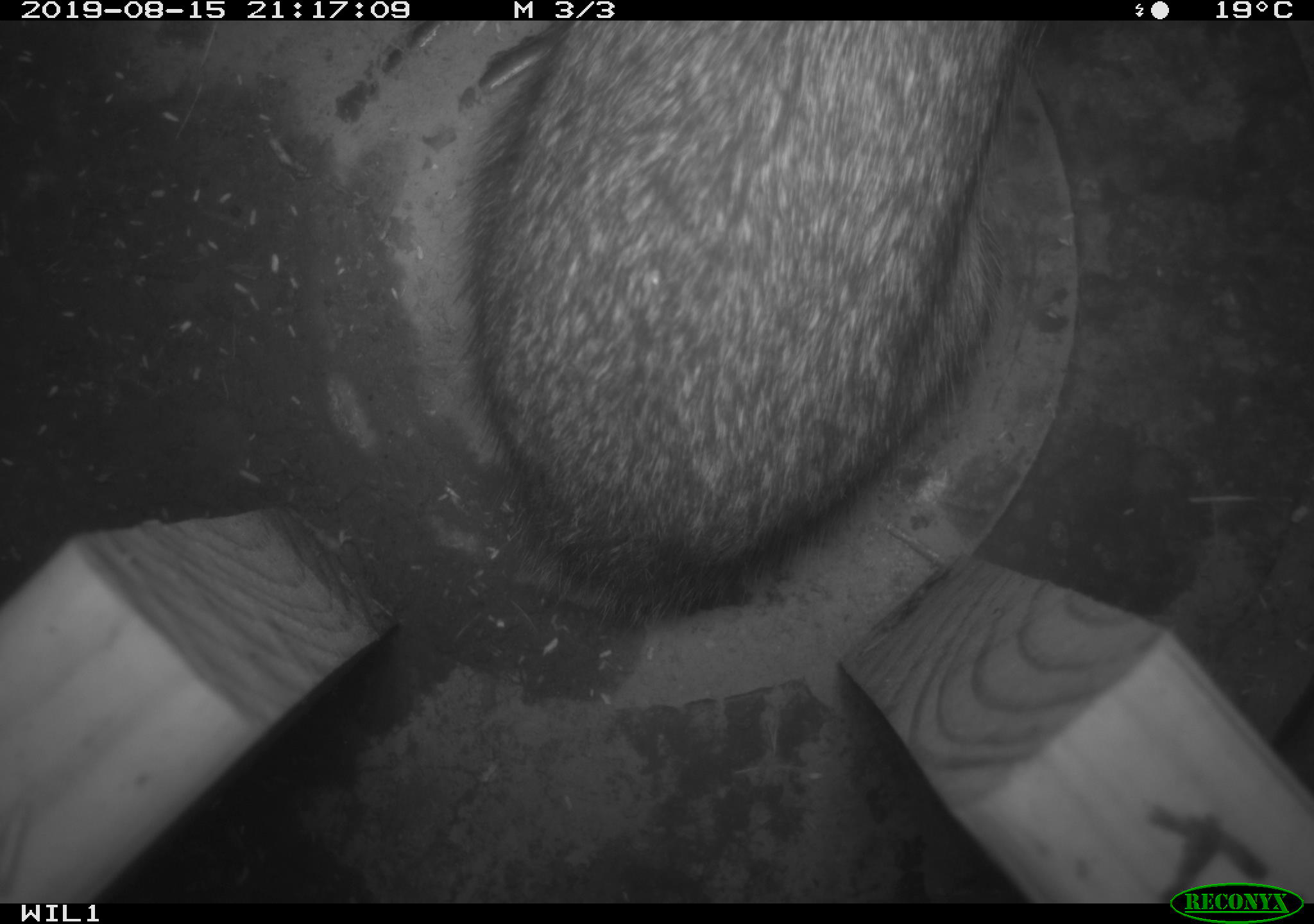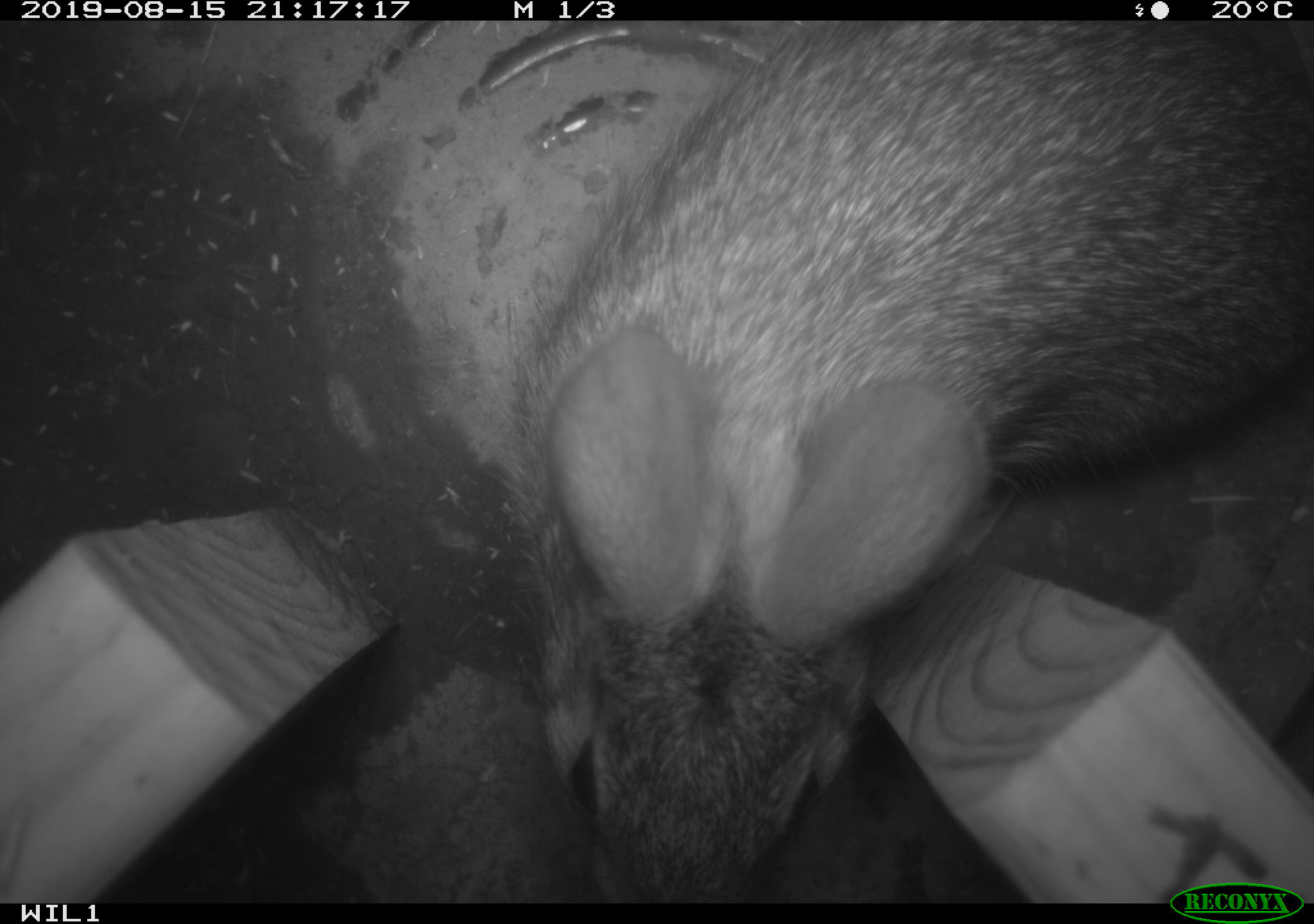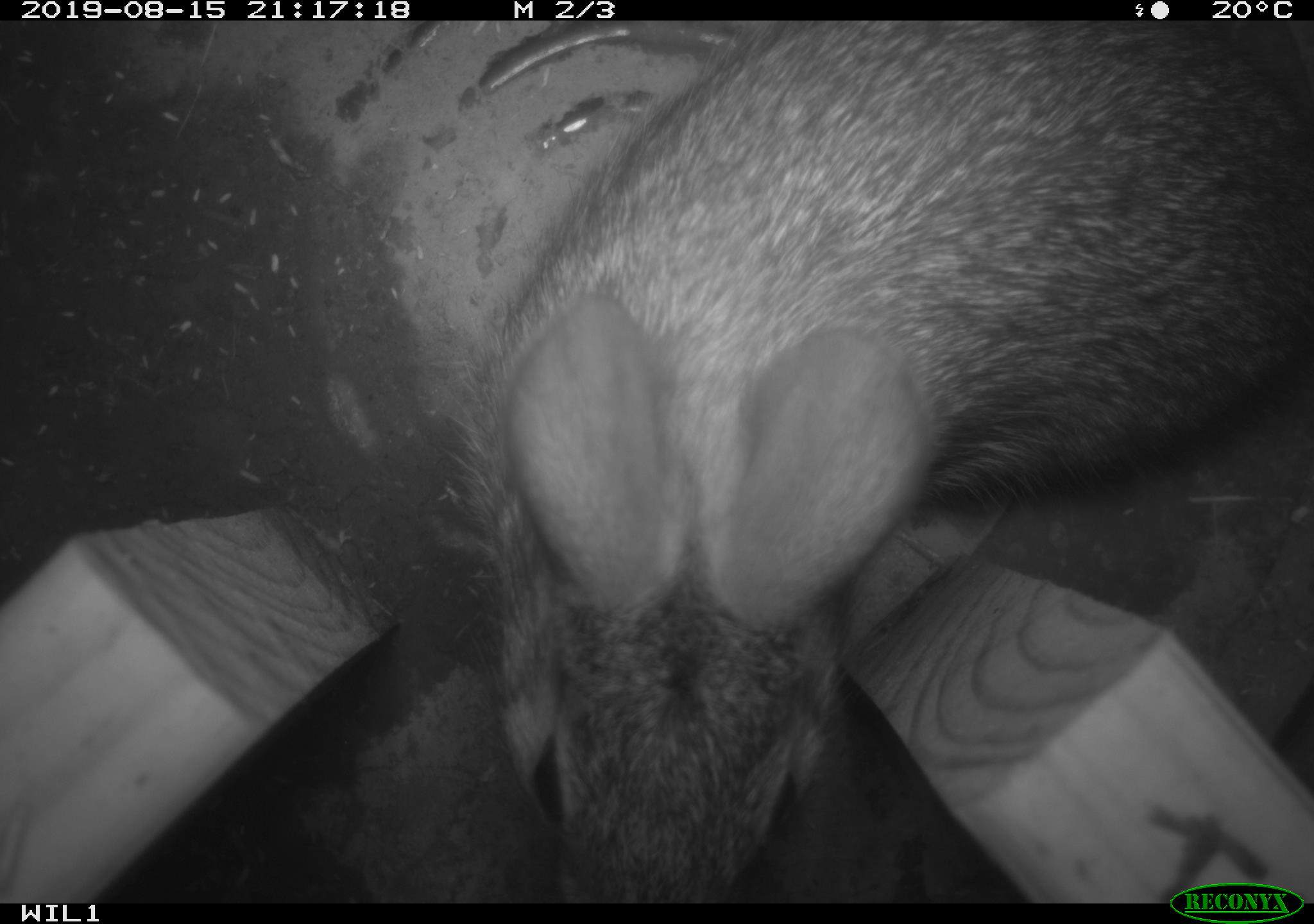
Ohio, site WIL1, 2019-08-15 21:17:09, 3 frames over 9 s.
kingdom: Animalia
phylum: Chordata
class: Mammalia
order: Lagomorpha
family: Leporidae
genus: Sylvilagus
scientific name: Sylvilagus floridanus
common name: eastern cottontail